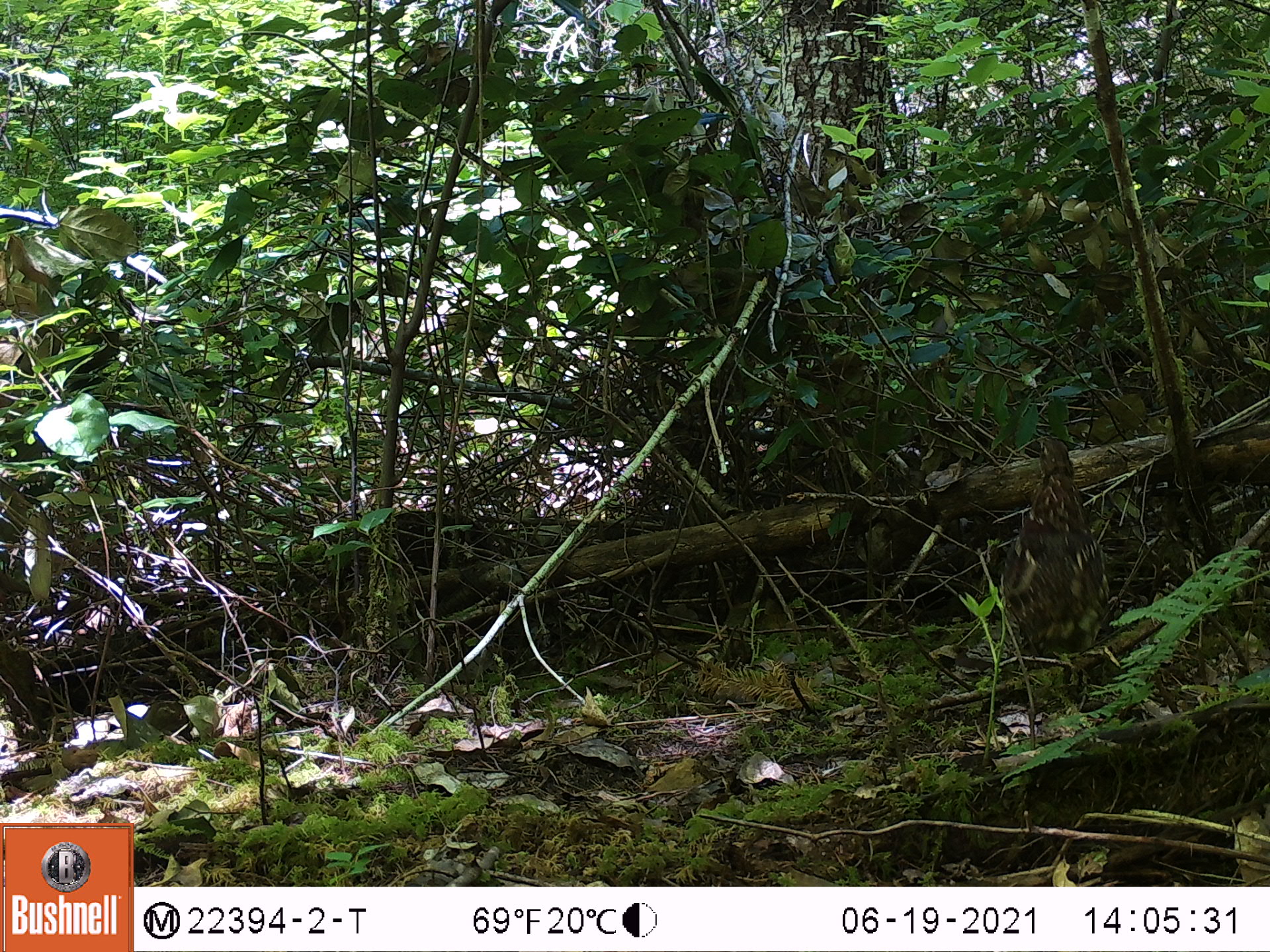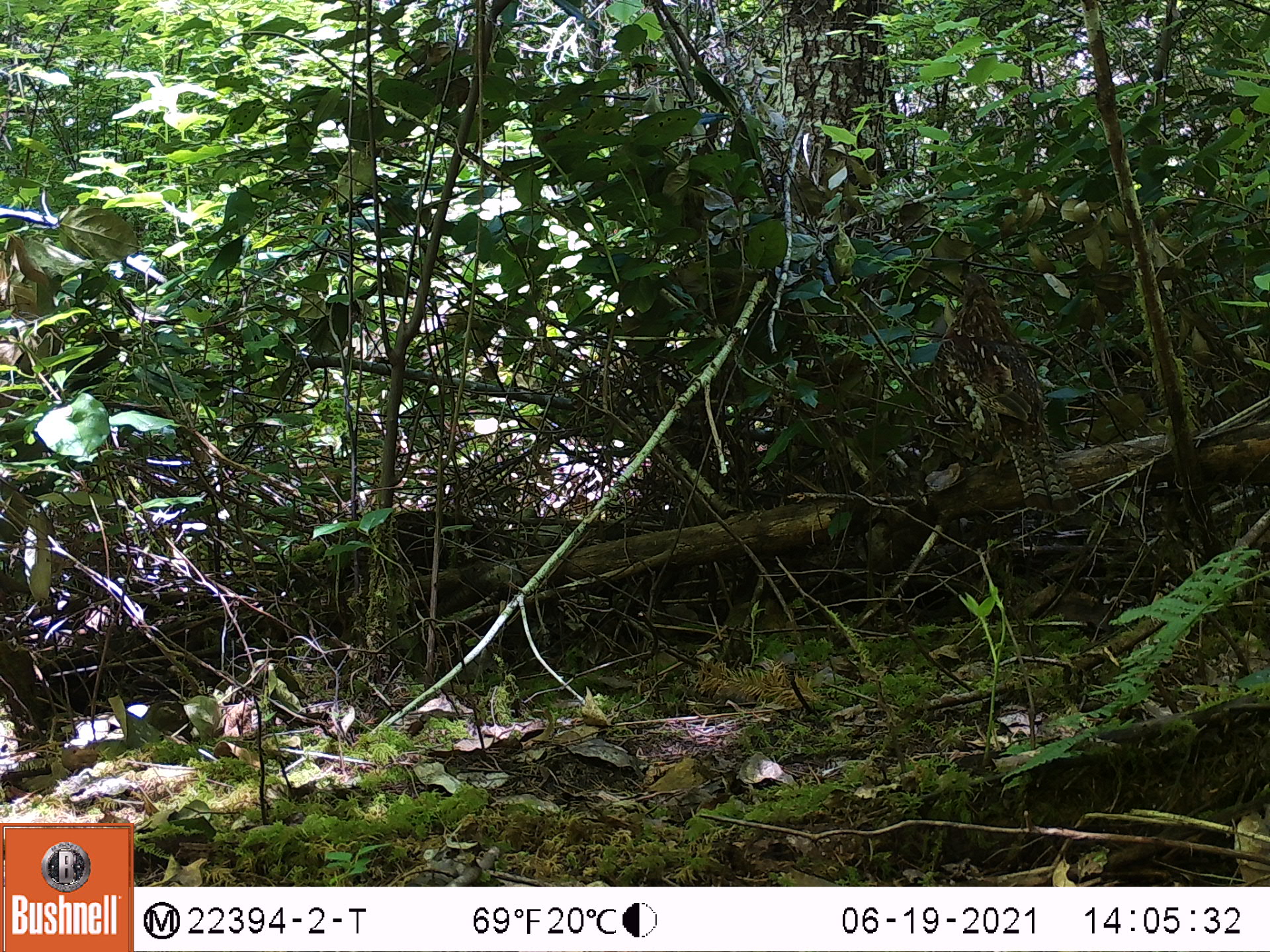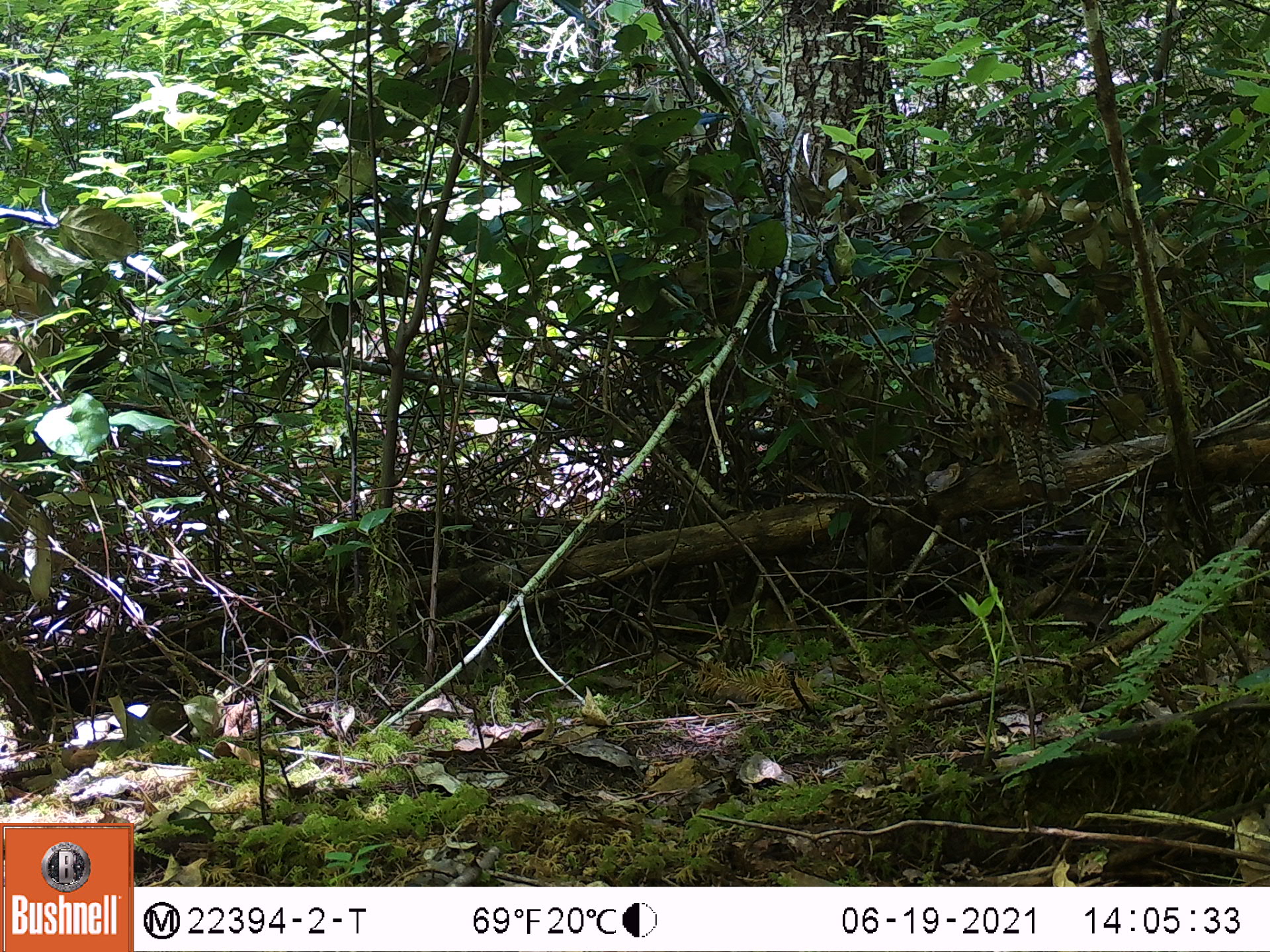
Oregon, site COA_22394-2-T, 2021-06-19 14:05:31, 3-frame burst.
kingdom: Animalia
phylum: Chordata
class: Aves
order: Galliformes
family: Phasianidae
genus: Bonasa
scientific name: Bonasa umbellus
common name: ruffed grouse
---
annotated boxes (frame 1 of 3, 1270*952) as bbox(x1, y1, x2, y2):
ruffed grouse: bbox(965, 425, 1133, 704)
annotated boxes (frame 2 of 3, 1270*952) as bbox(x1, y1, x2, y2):
ruffed grouse: bbox(906, 239, 1103, 539)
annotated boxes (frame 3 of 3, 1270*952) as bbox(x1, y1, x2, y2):
ruffed grouse: bbox(902, 229, 1100, 534)